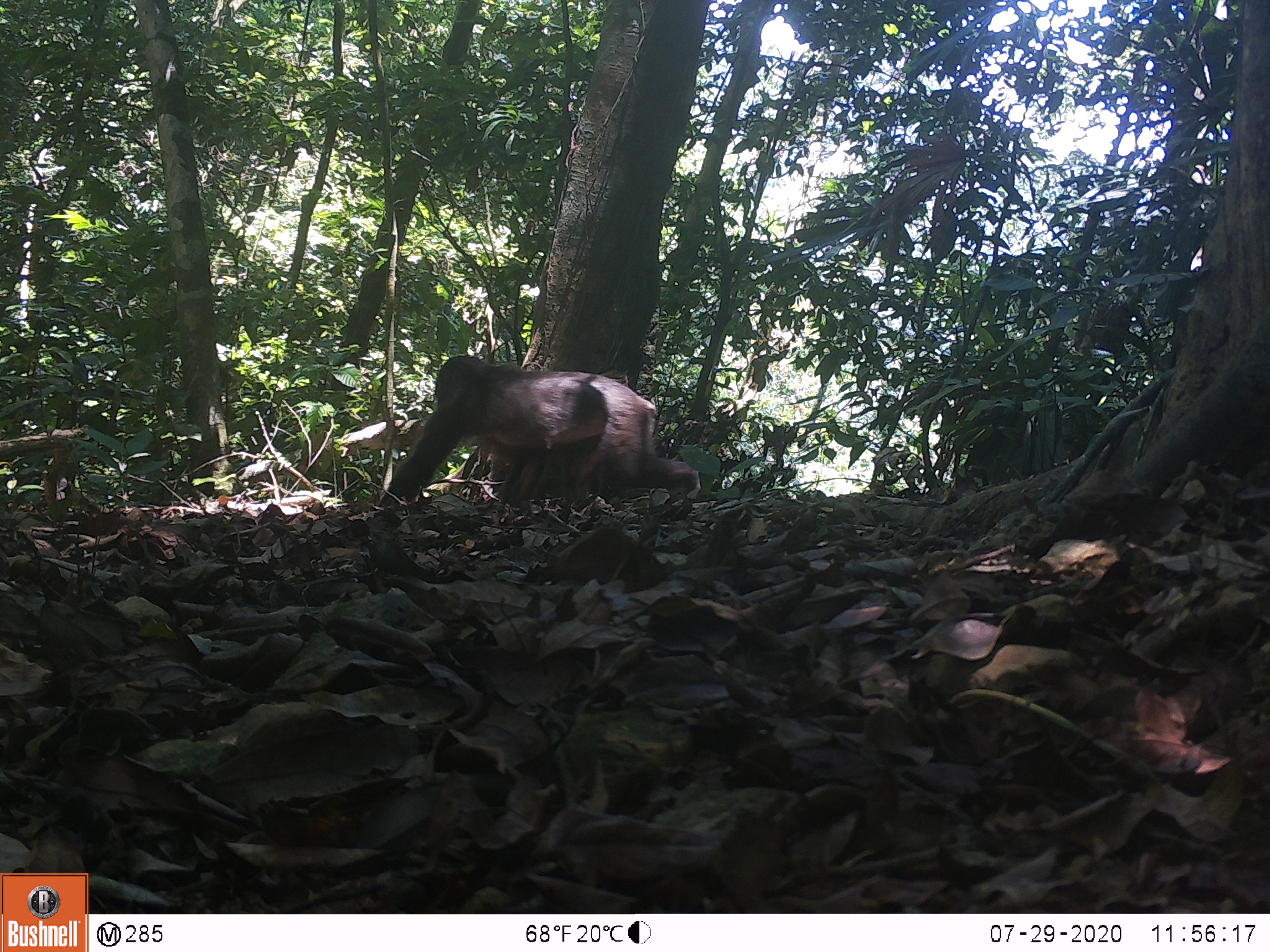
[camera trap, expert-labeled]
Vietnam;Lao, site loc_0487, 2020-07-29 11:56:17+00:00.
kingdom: Animalia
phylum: Chordata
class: Mammalia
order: Primates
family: Cercopithecidae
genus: Macaca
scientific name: Macaca arctoides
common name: stump-tailed macaque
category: stump tailed macaque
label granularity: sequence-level